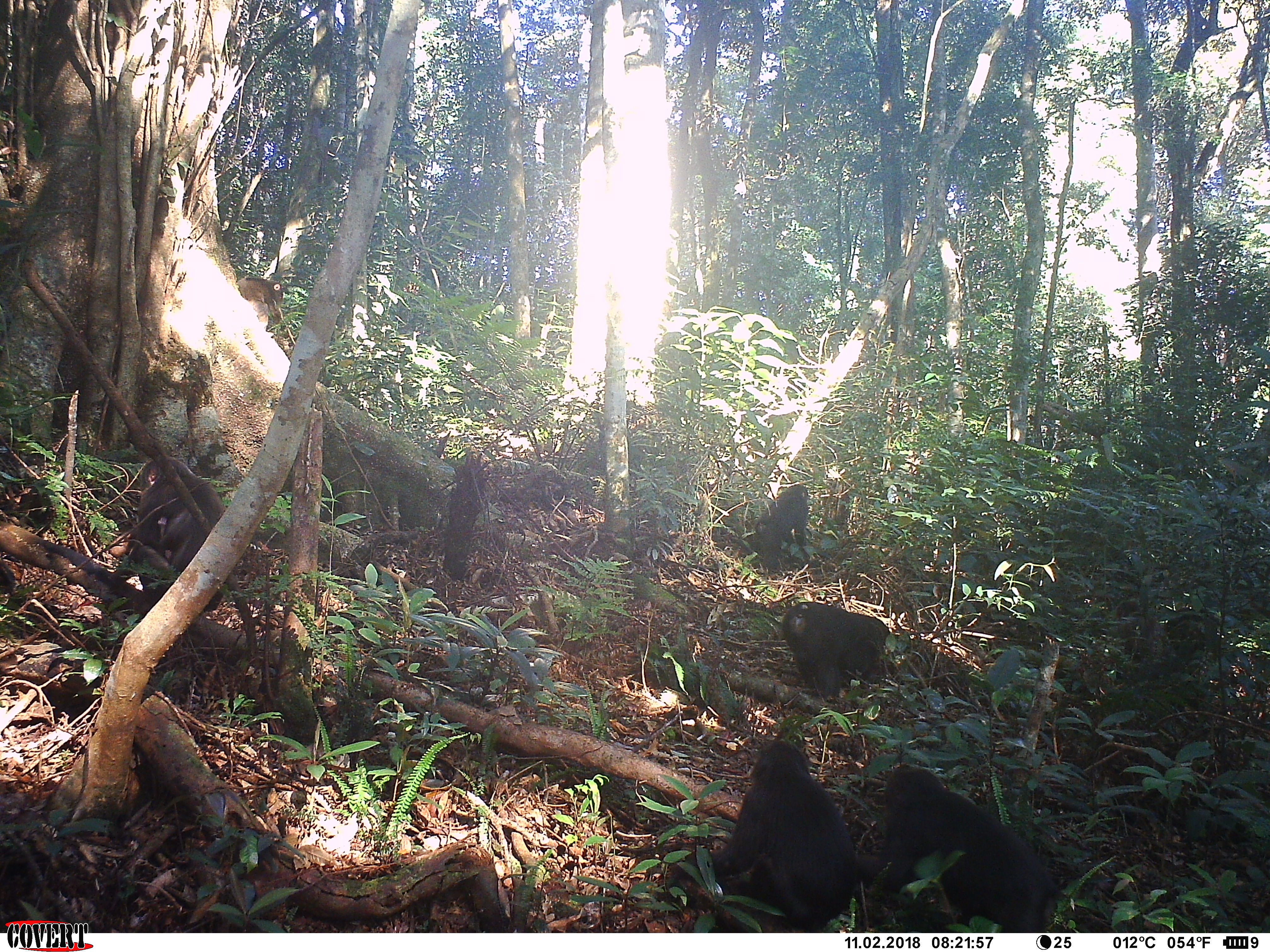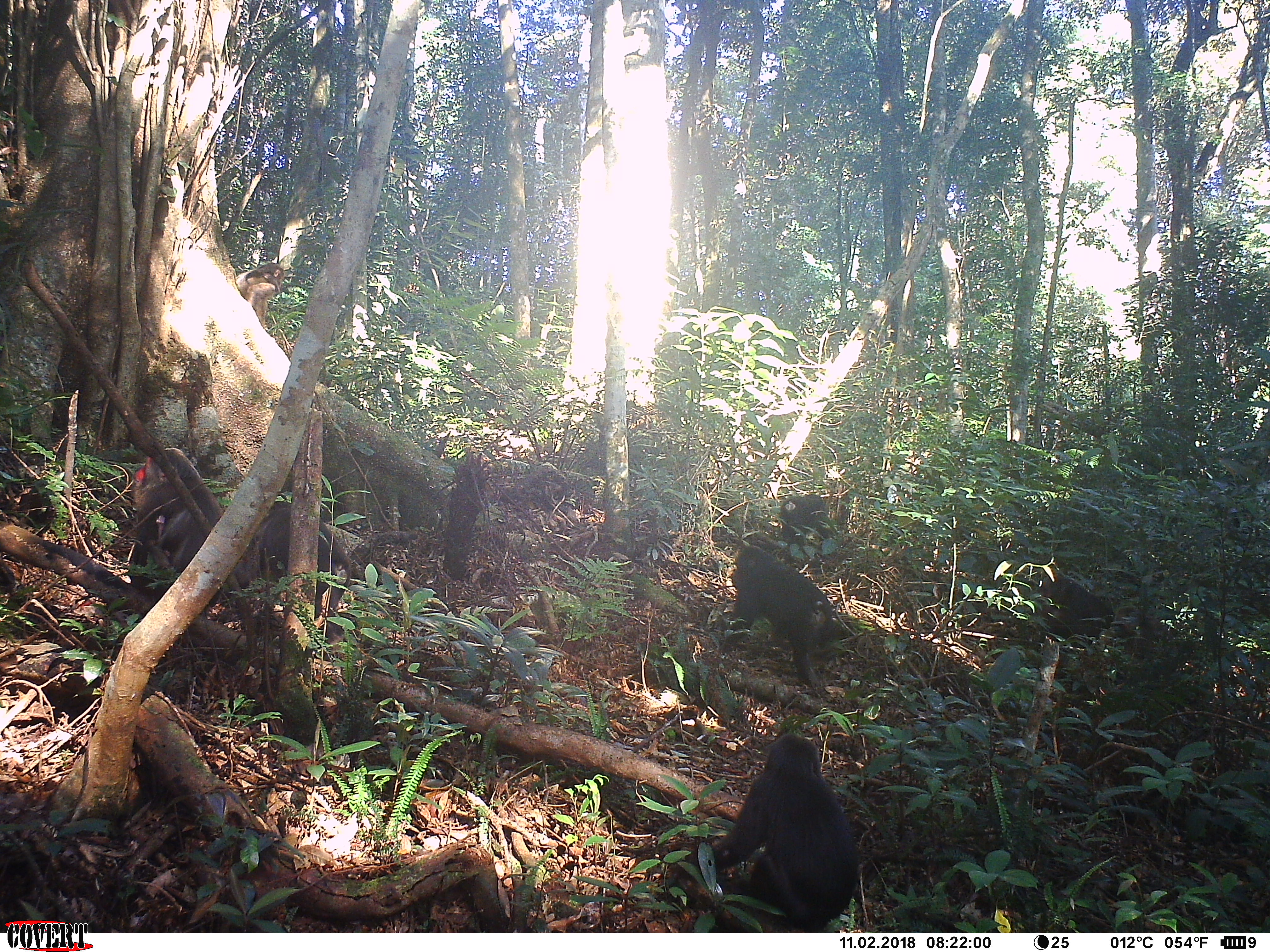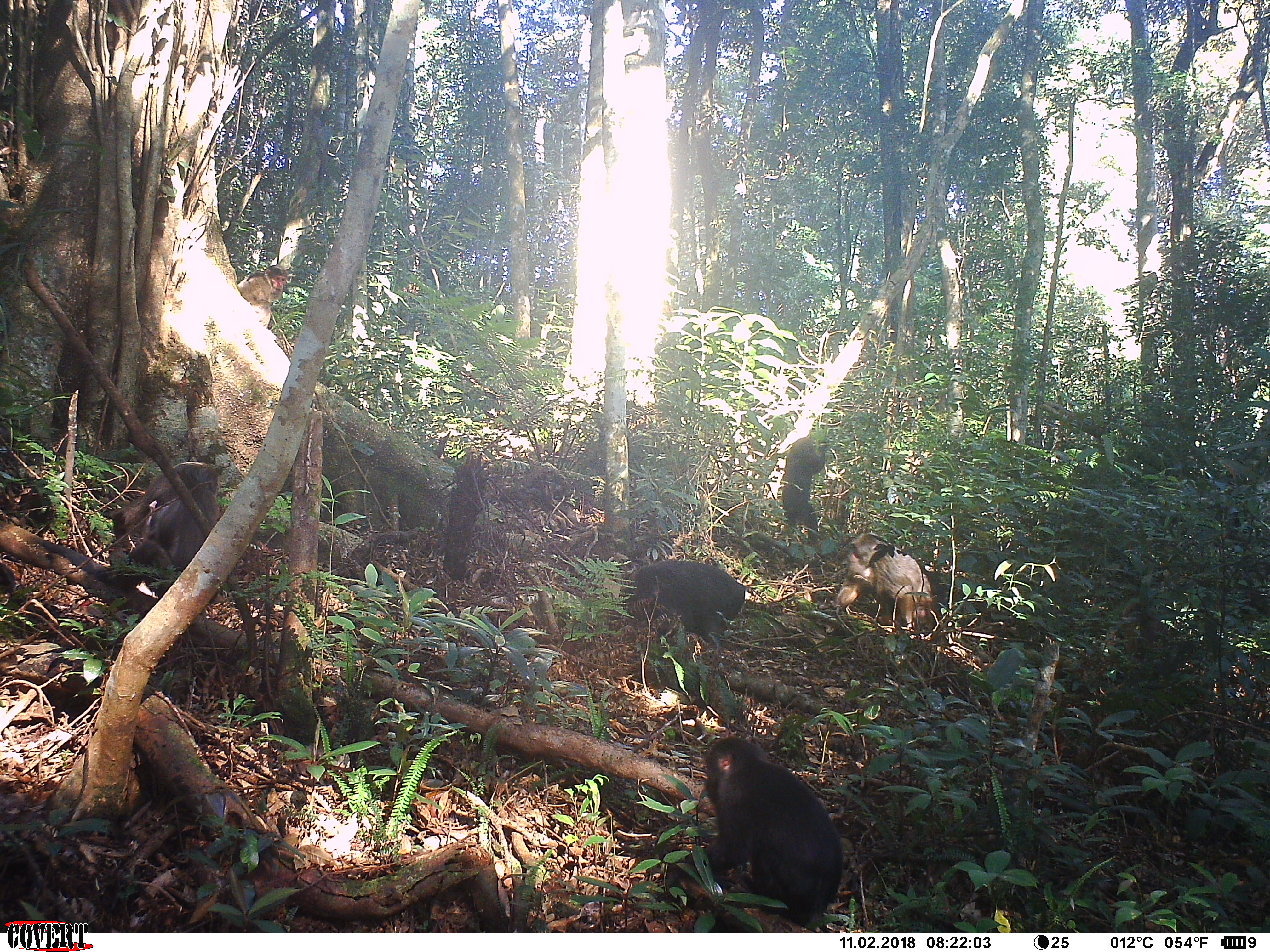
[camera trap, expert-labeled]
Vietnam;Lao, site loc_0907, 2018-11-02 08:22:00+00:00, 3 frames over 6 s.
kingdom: Animalia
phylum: Chordata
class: Mammalia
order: Primates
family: Cercopithecidae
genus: Macaca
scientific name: Macaca arctoides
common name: stump-tailed macaque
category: stump tailed macaque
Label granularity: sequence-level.